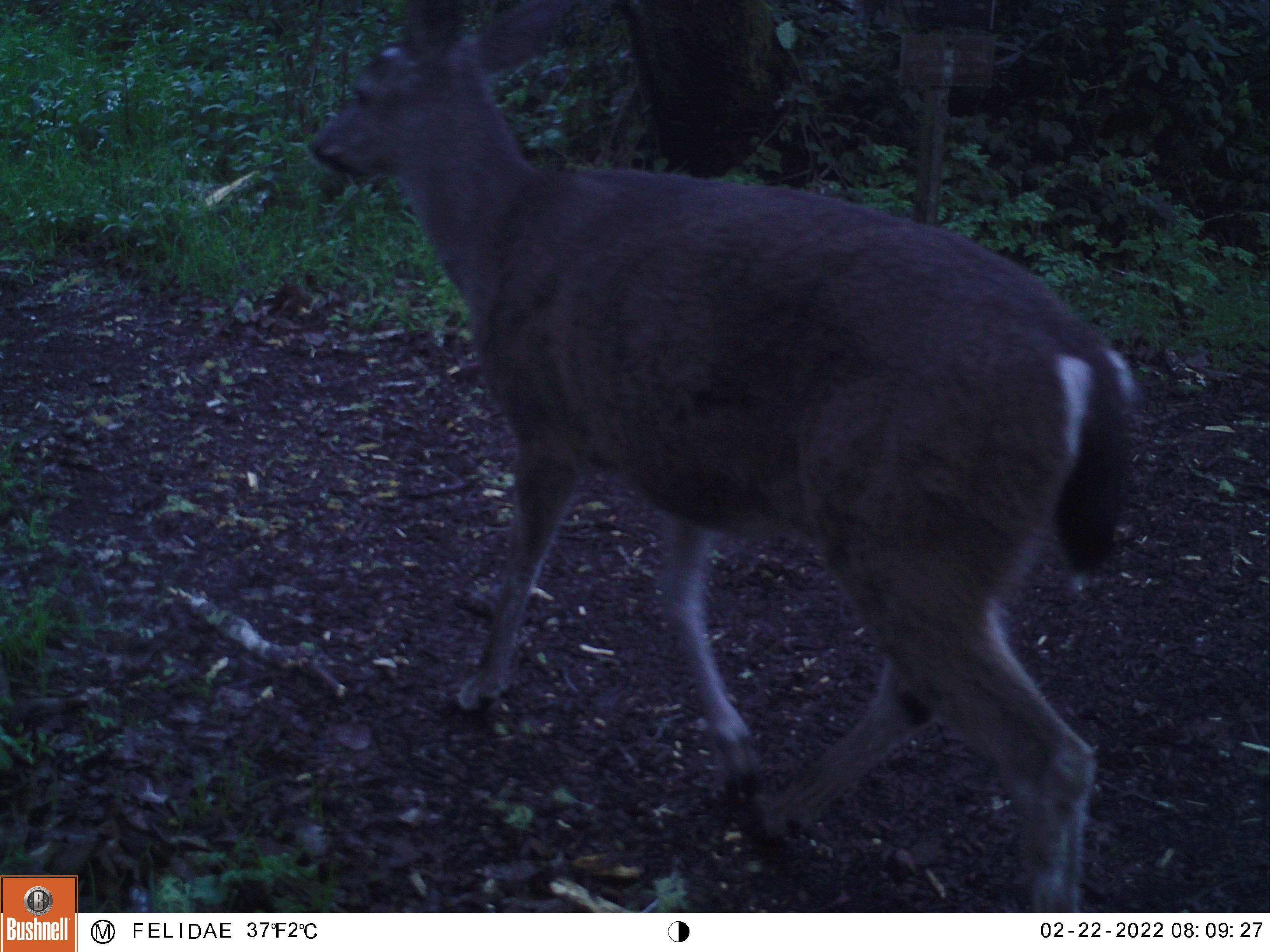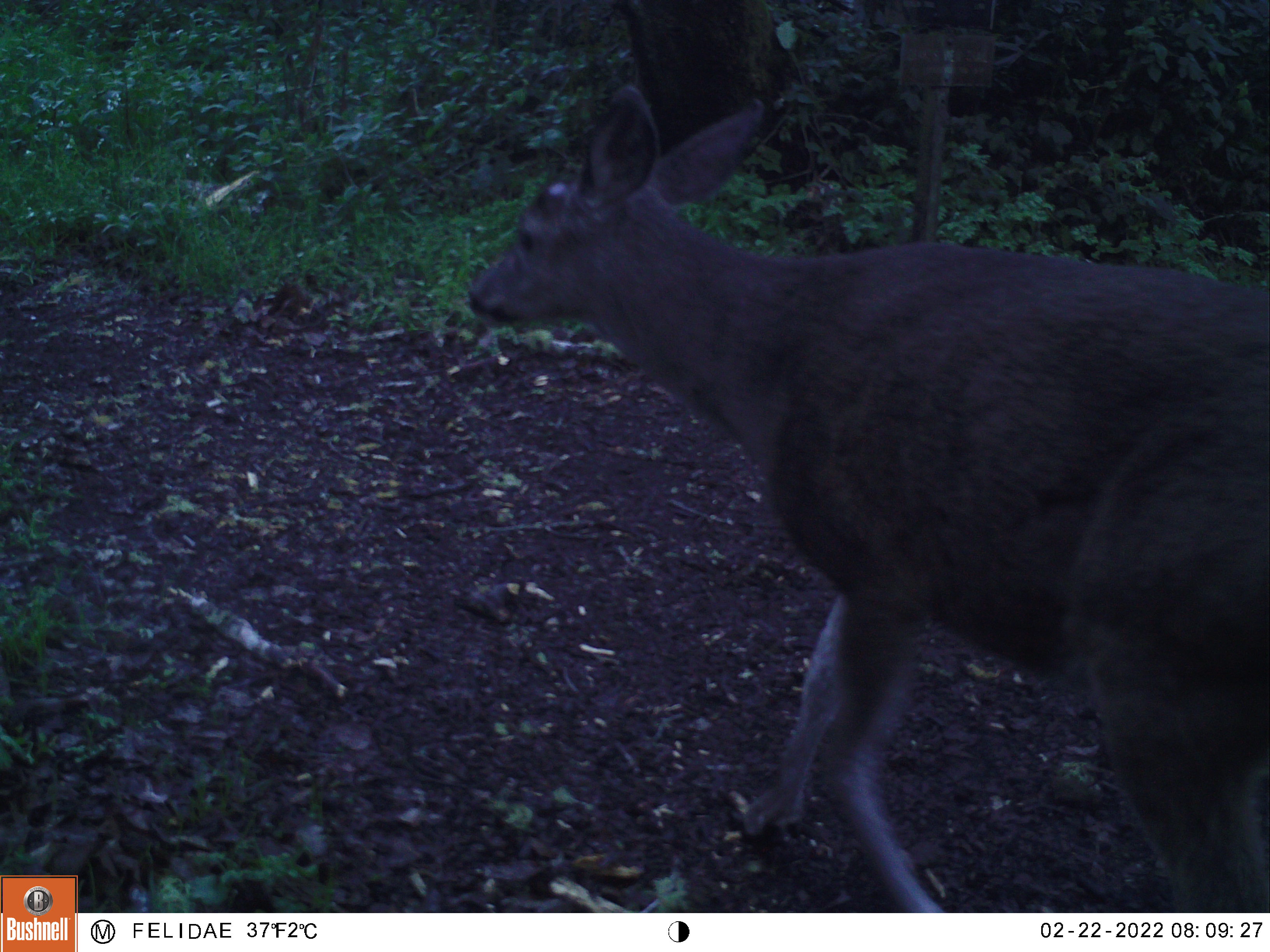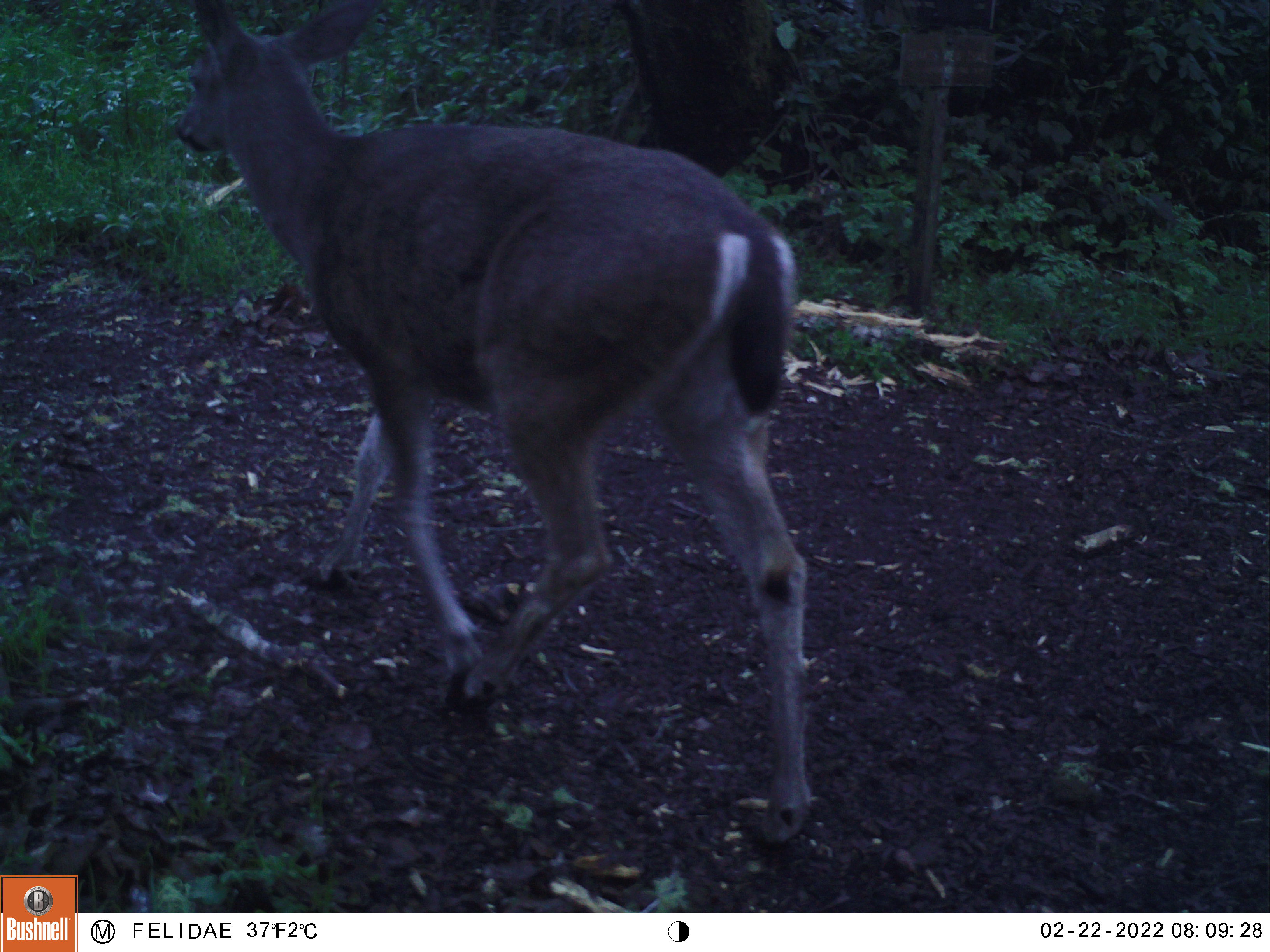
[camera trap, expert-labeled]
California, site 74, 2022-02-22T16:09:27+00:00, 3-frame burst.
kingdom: Animalia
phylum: Chordata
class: Mammalia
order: Artiodactyla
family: Cervidae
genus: Odocoileus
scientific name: Odocoileus hemionus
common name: mule deer